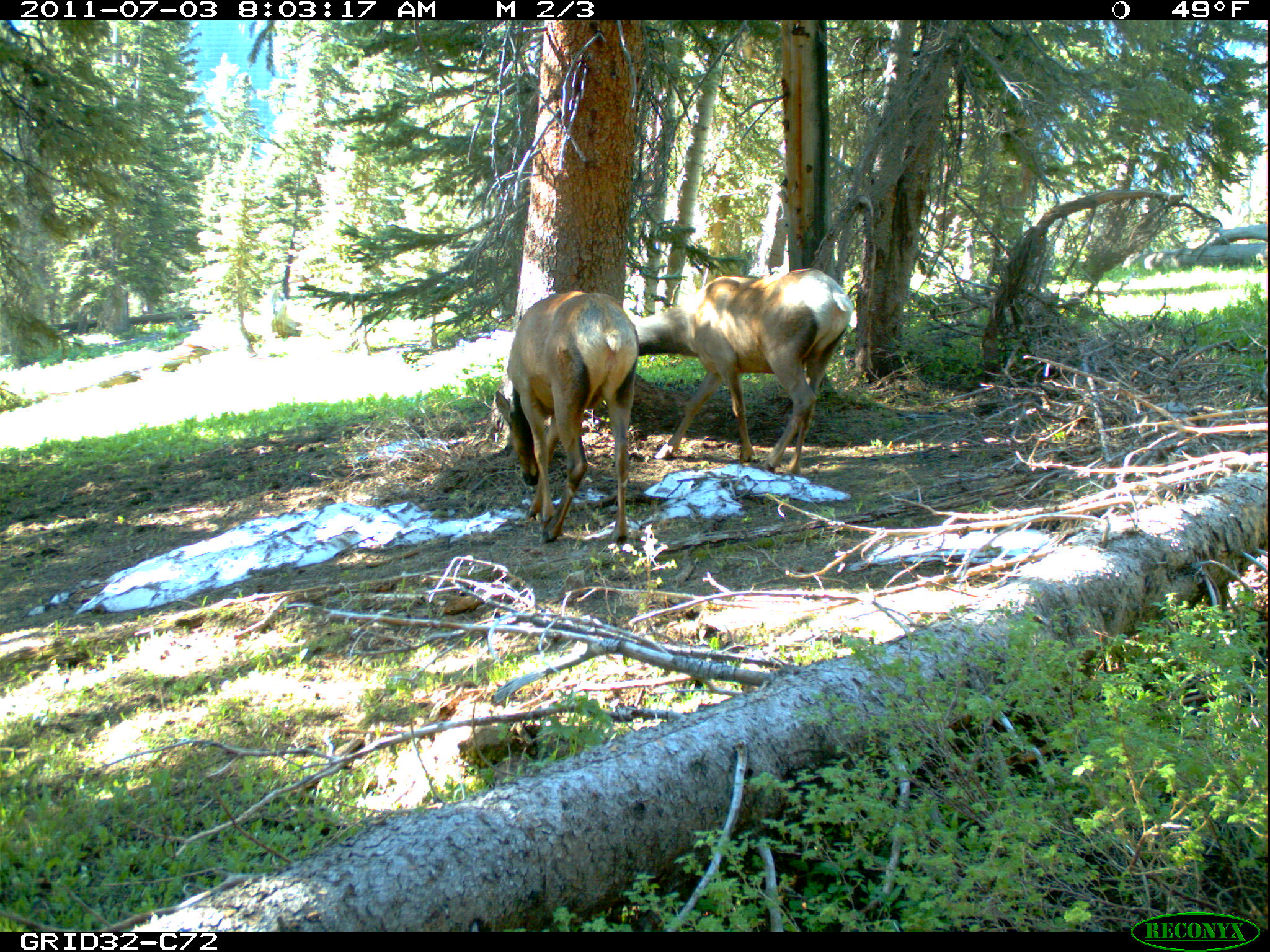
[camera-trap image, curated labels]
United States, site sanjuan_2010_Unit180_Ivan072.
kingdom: Animalia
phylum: Chordata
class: Mammalia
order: Artiodactyla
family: Cervidae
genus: Cervus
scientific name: Cervus elaphus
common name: red deer